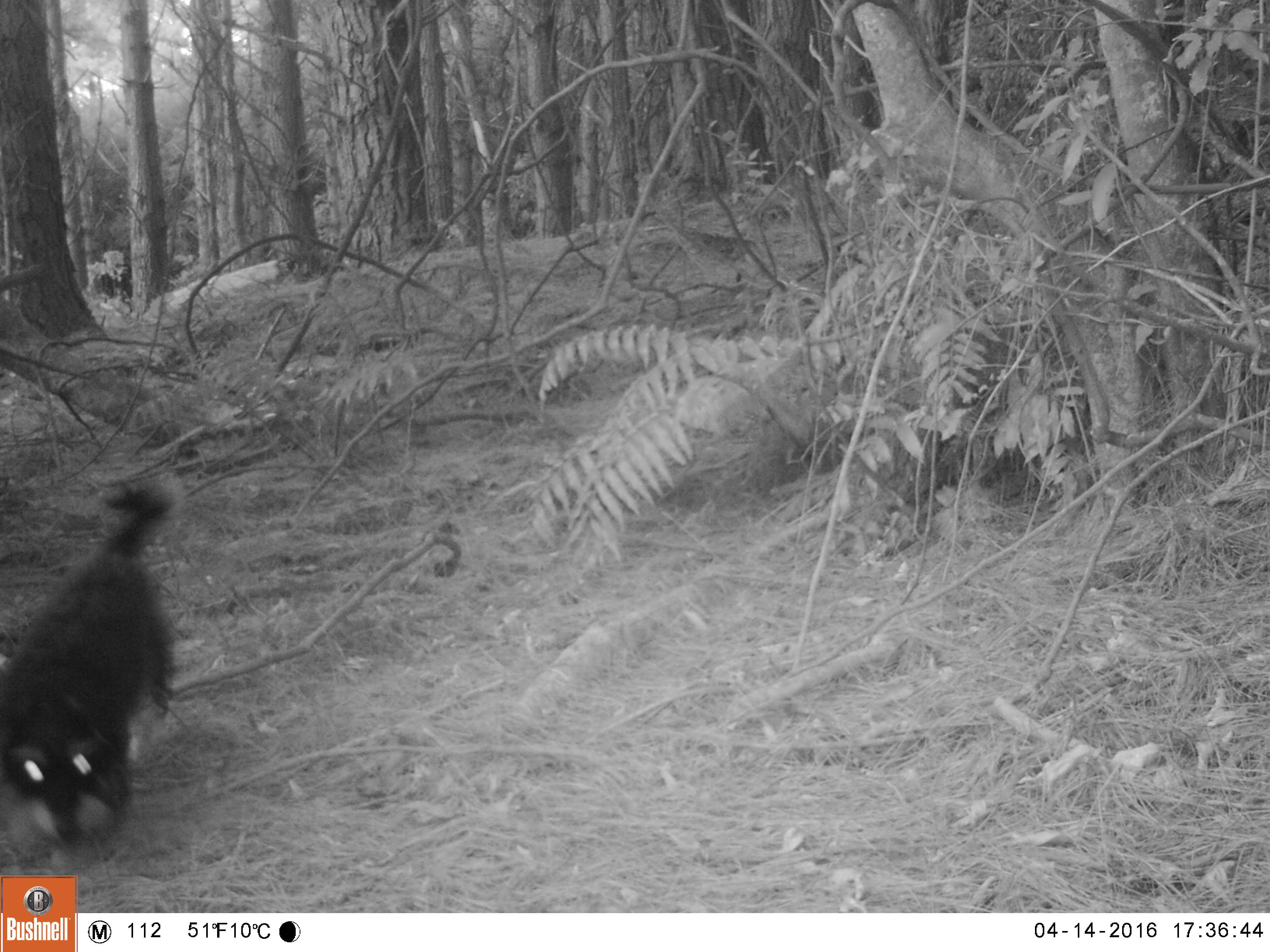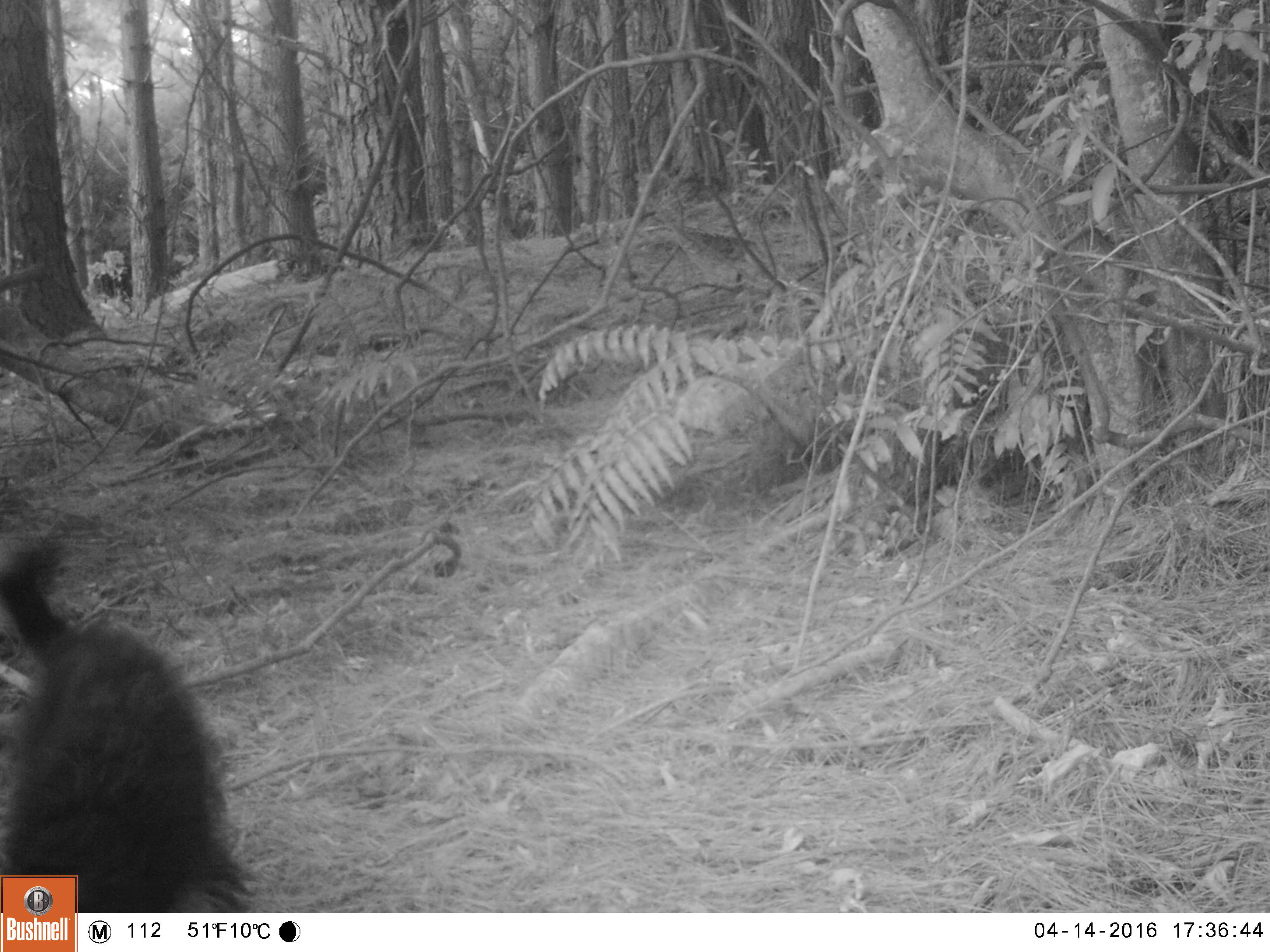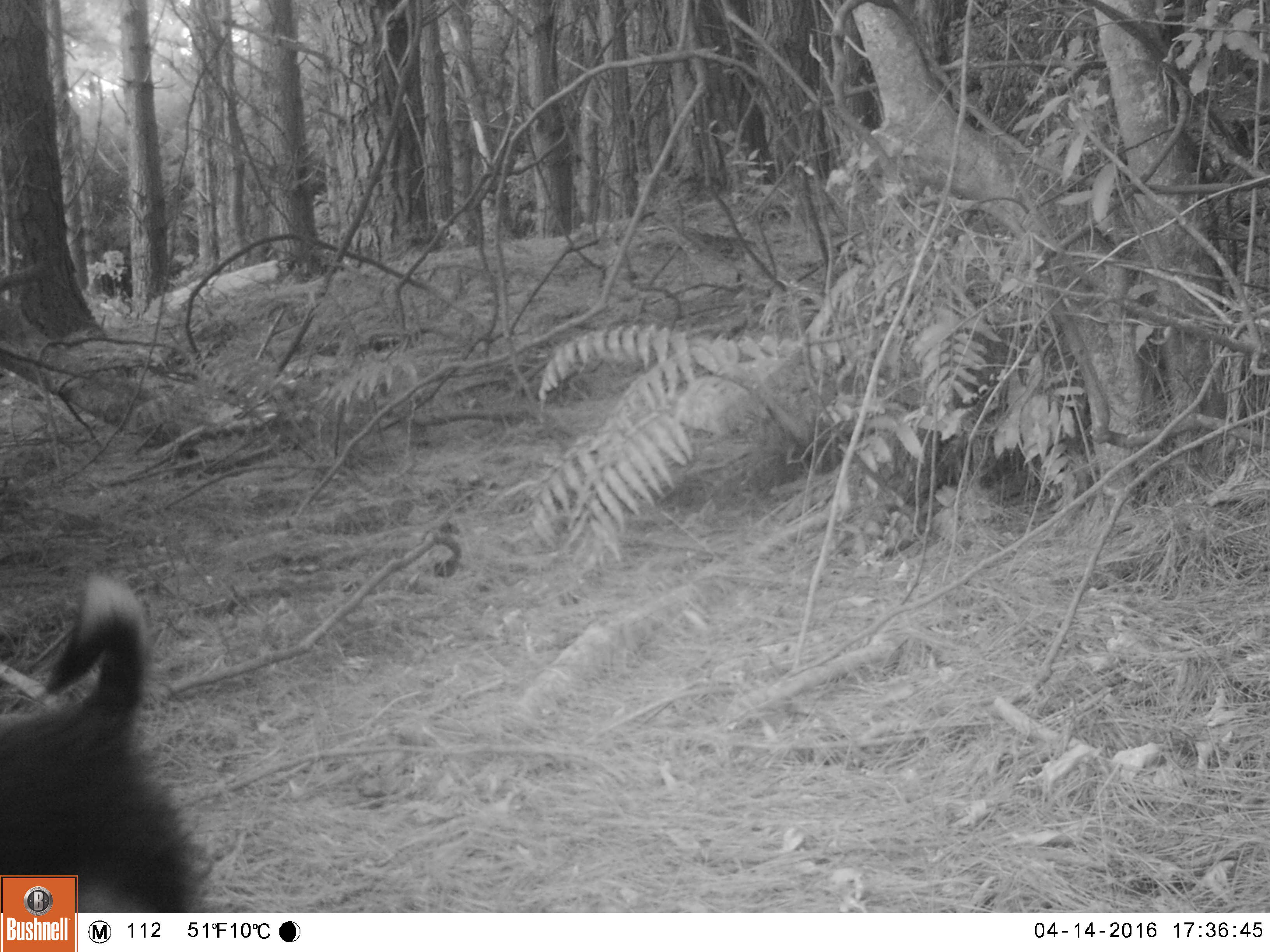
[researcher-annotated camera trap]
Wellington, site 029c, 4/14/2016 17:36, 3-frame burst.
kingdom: Animalia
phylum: Chordata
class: Mammalia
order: Carnivora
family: Felidae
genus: Felis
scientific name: Felis catus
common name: cat